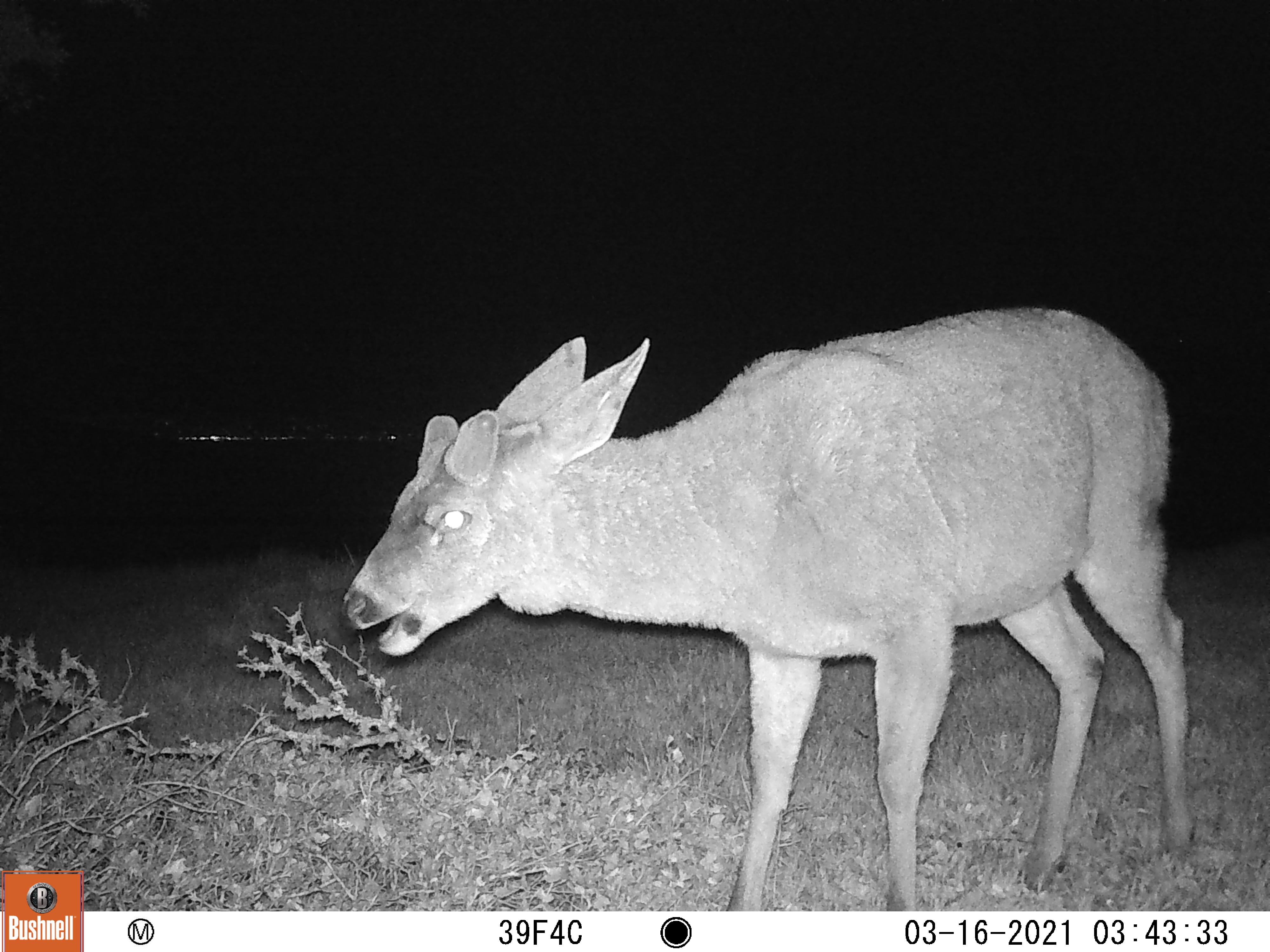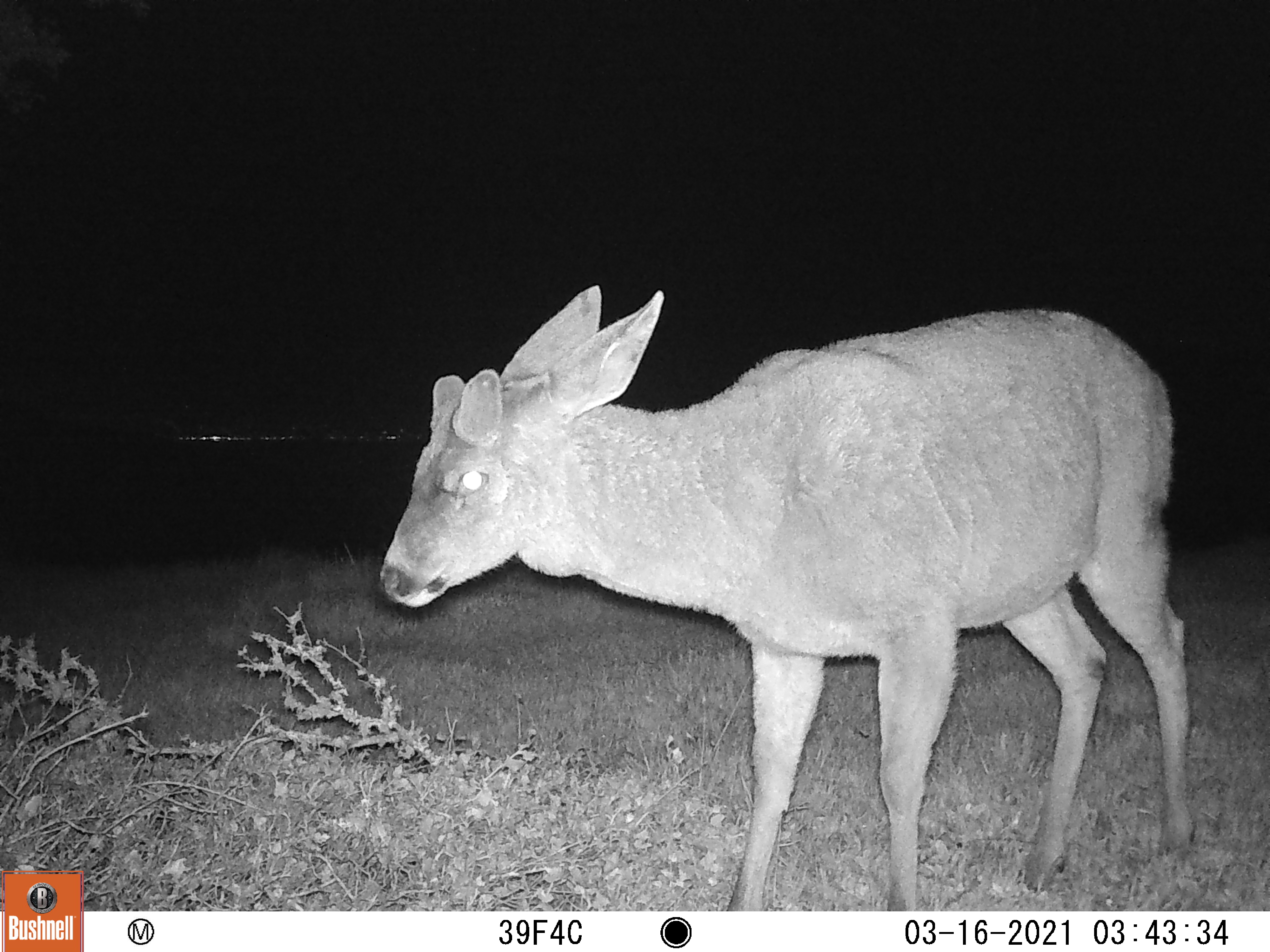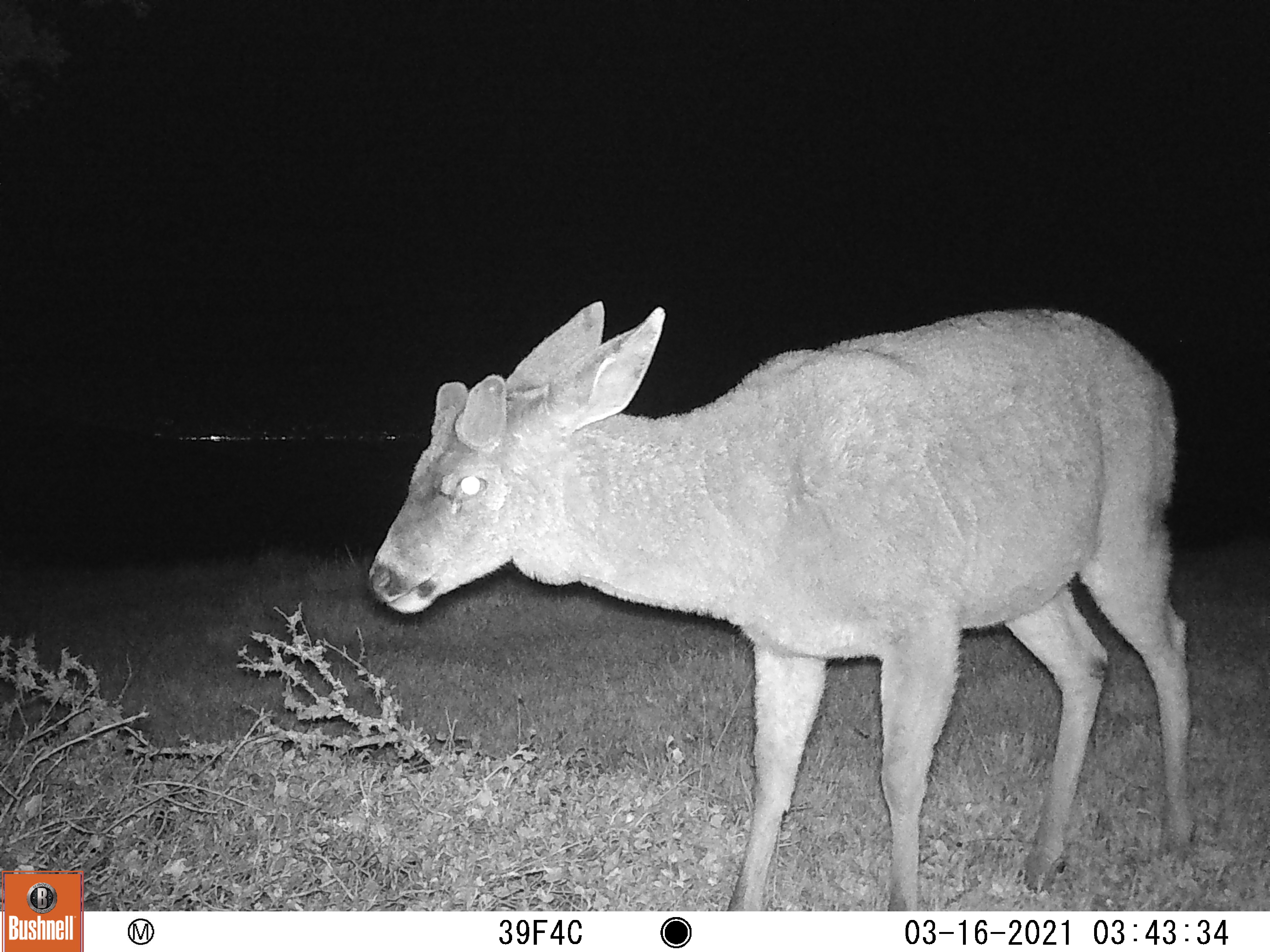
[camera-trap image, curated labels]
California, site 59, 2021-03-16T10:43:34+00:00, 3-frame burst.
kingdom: Animalia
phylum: Chordata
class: Mammalia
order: Artiodactyla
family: Cervidae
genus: Odocoileus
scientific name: Odocoileus hemionus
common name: mule deer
Mule deer (Odocoileus hemionus).